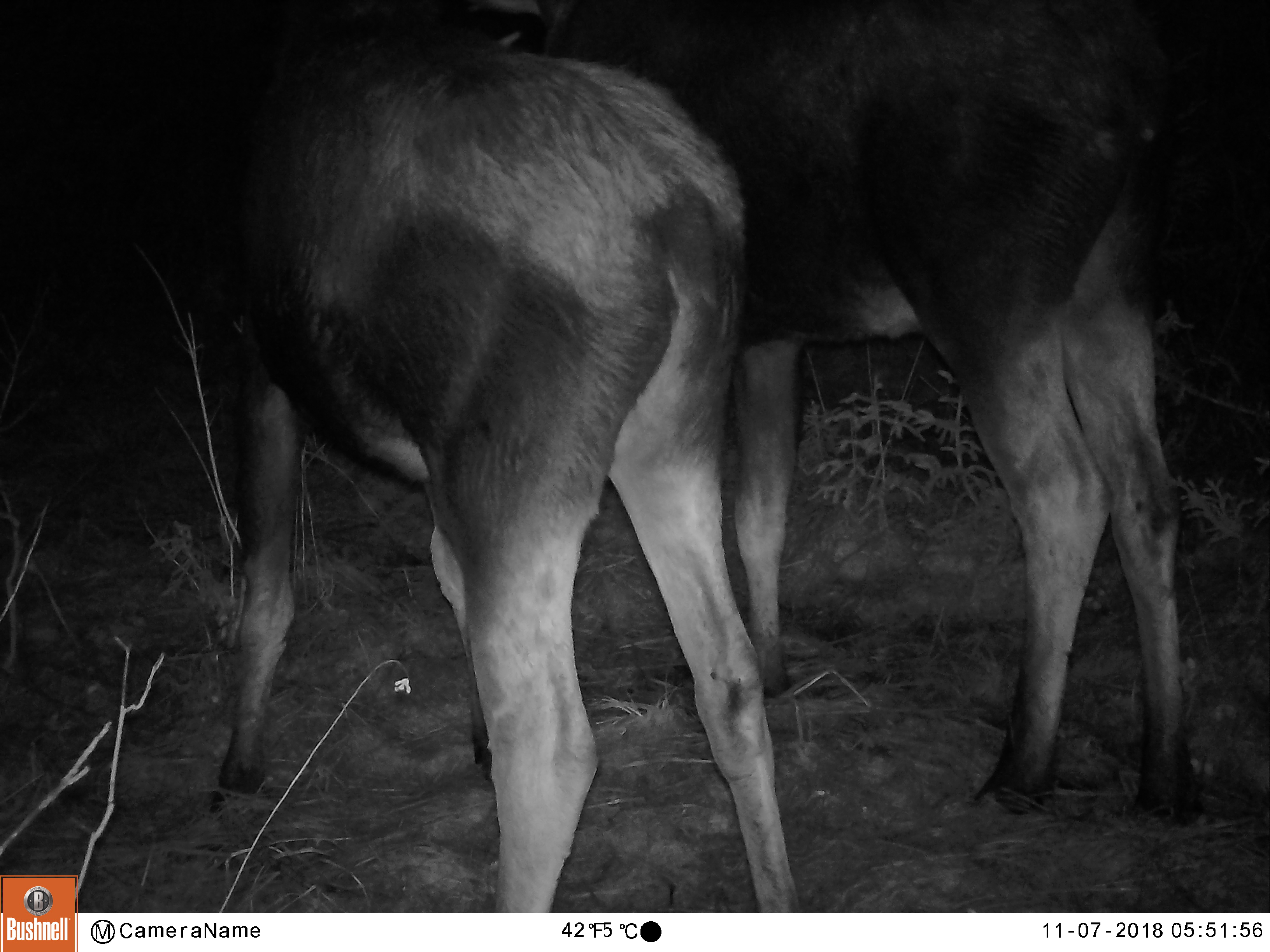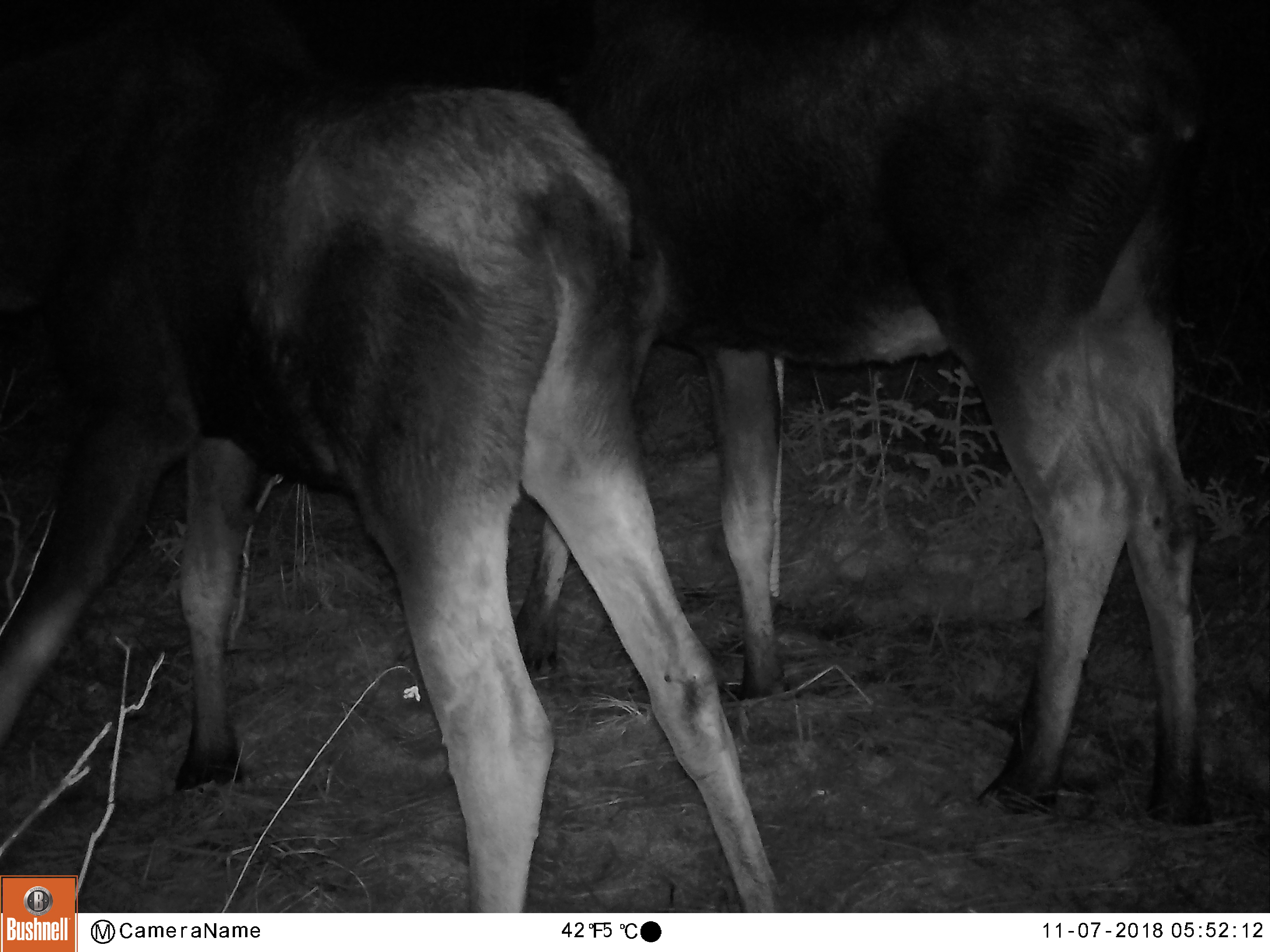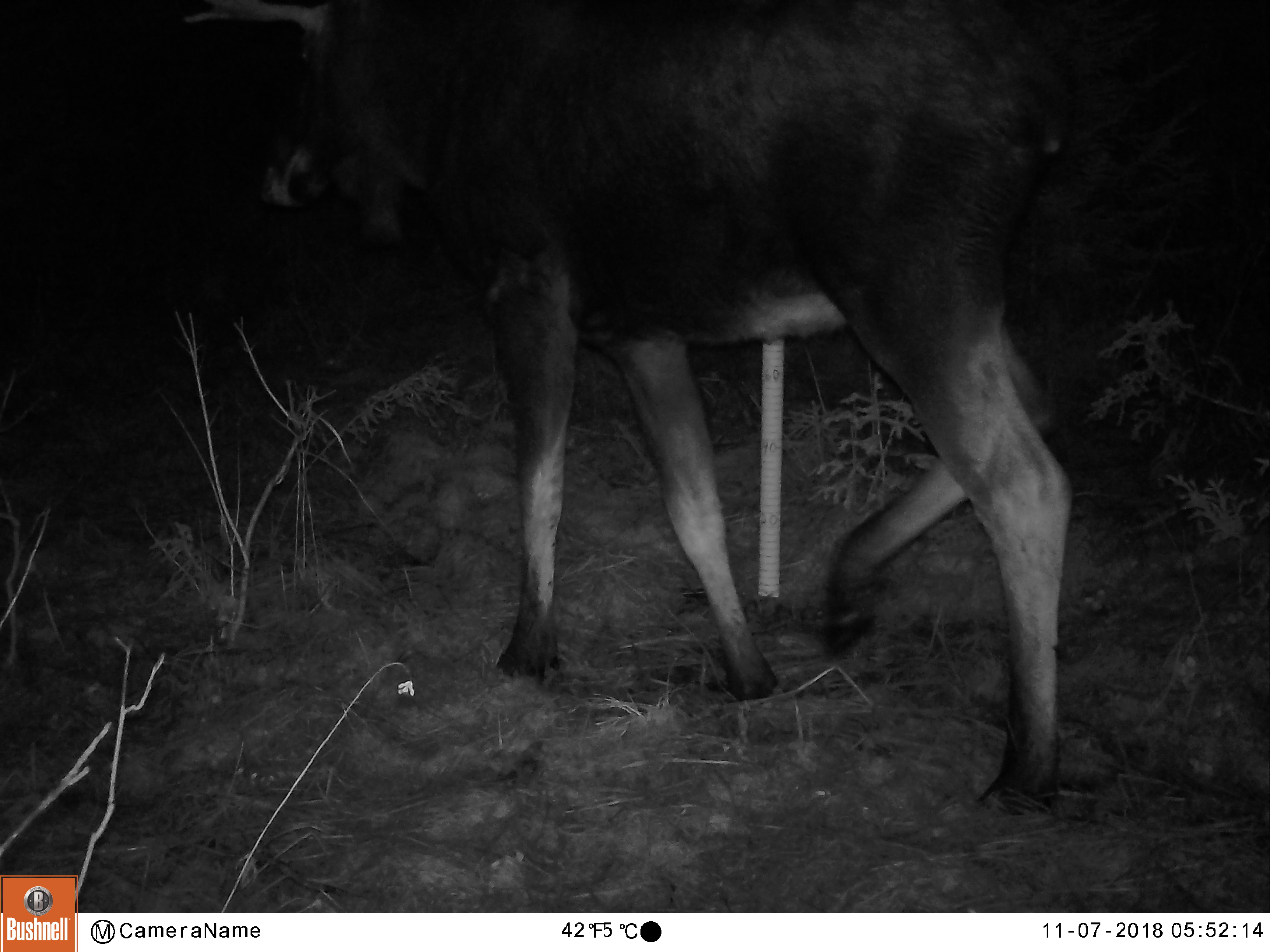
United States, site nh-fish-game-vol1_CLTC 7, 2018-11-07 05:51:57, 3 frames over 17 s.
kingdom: Animalia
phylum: Chordata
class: Mammalia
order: Artiodactyla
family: Cervidae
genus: Alces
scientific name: Alces alces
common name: moose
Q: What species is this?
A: Moose (Alces alces).